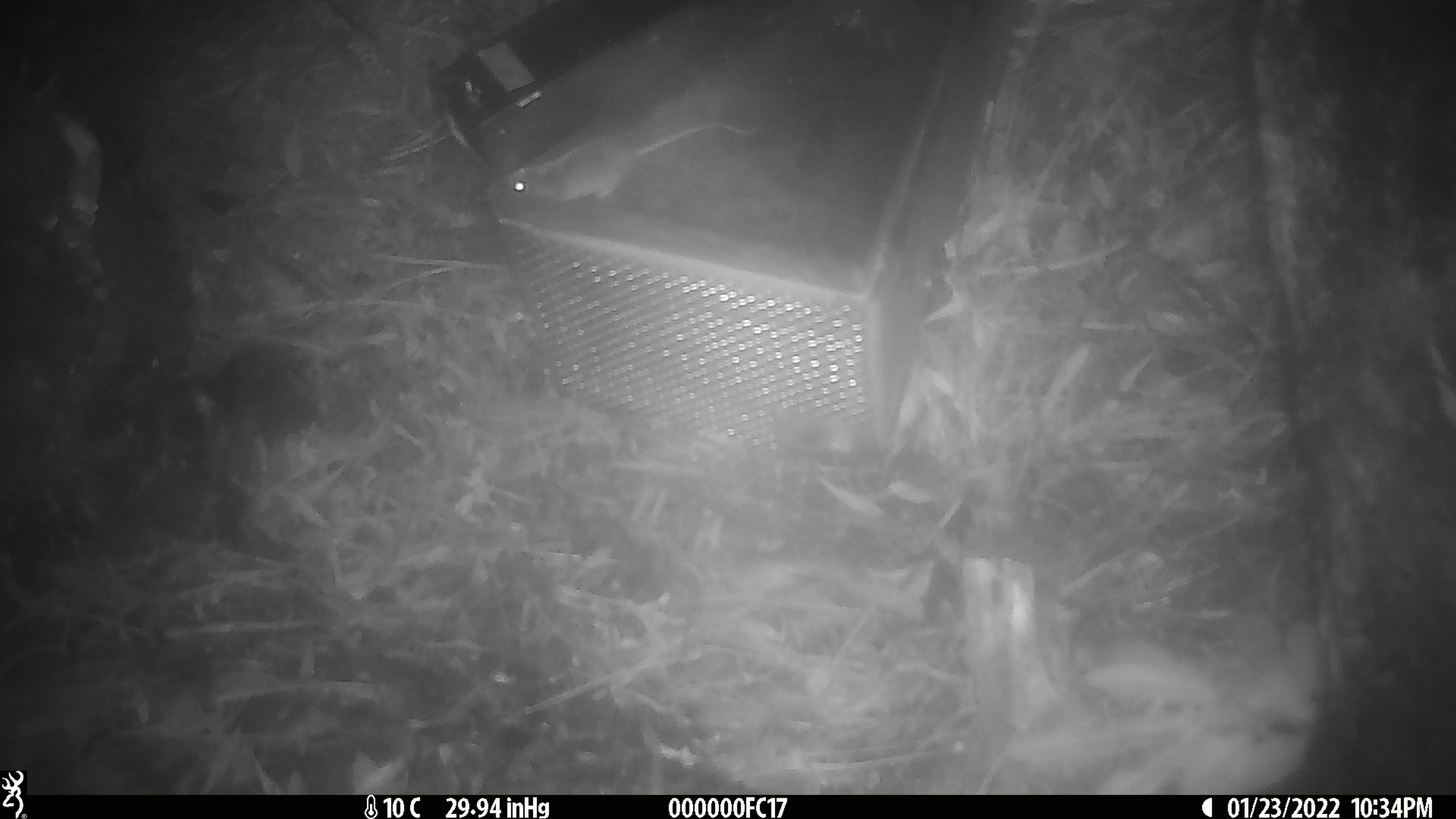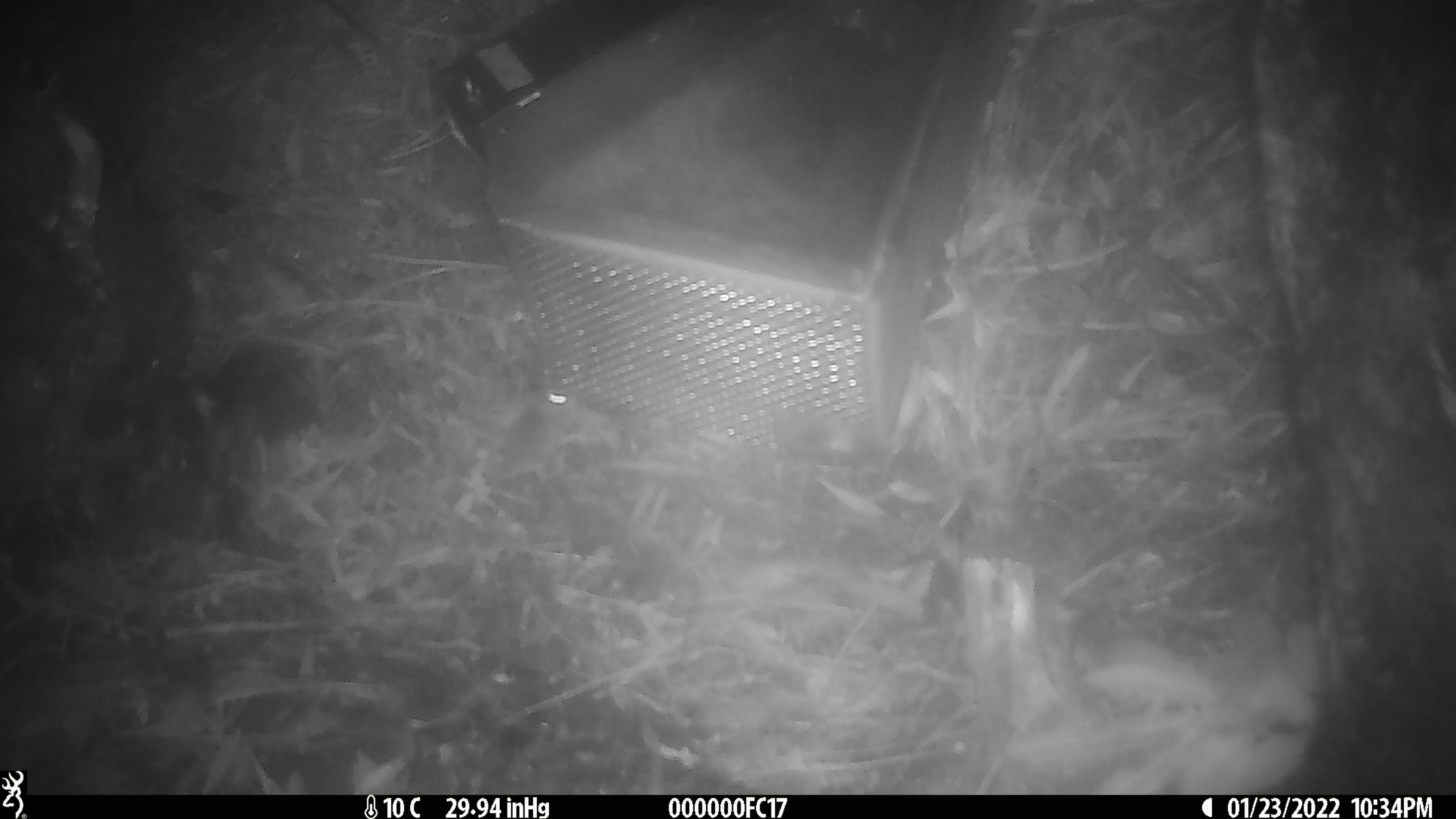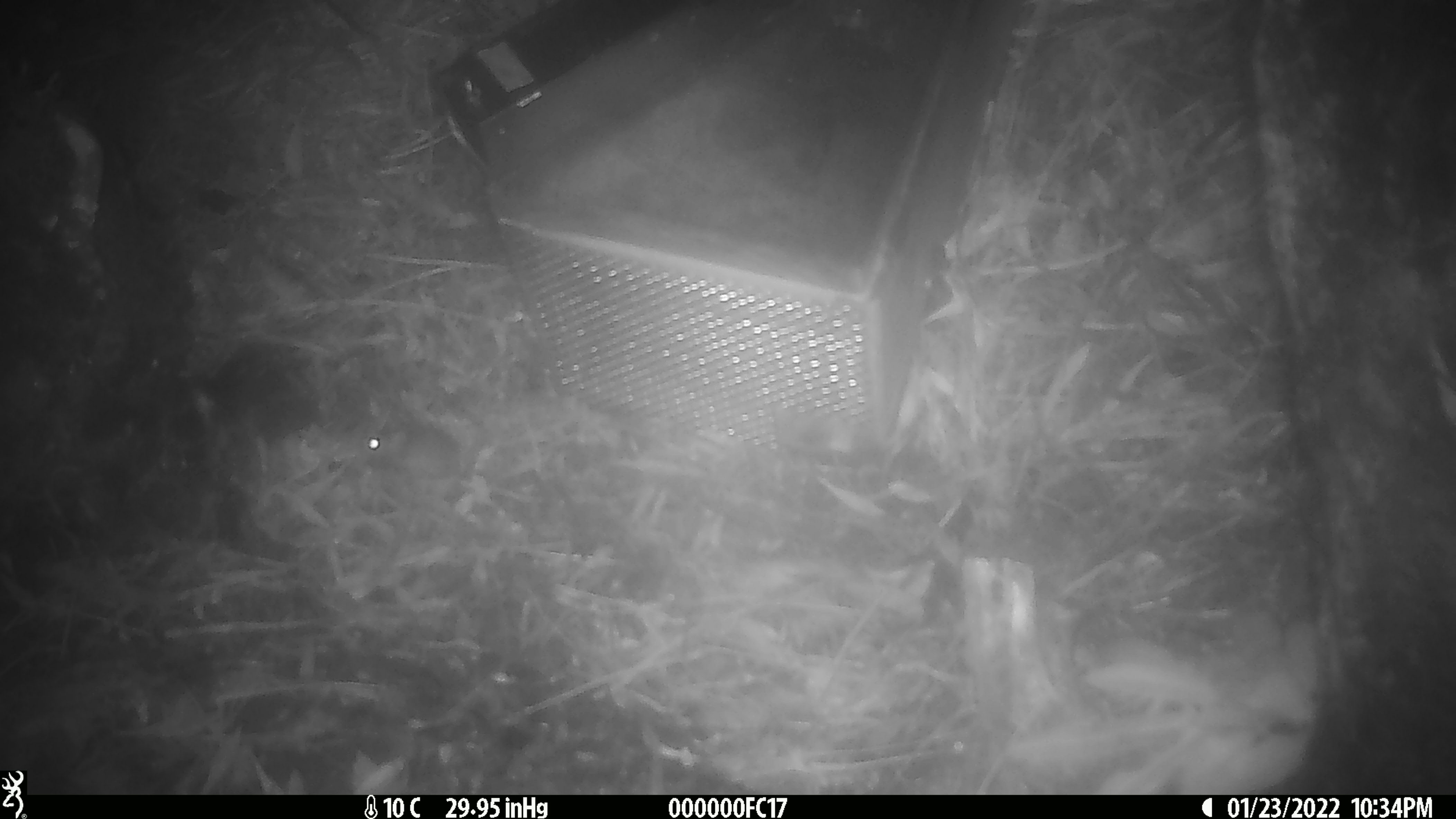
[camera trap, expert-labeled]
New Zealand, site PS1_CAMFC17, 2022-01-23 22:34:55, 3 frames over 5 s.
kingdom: Animalia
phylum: Chordata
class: Mammalia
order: Rodentia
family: Muridae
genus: Mus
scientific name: Mus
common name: mouse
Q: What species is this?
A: Mouse (Mus).